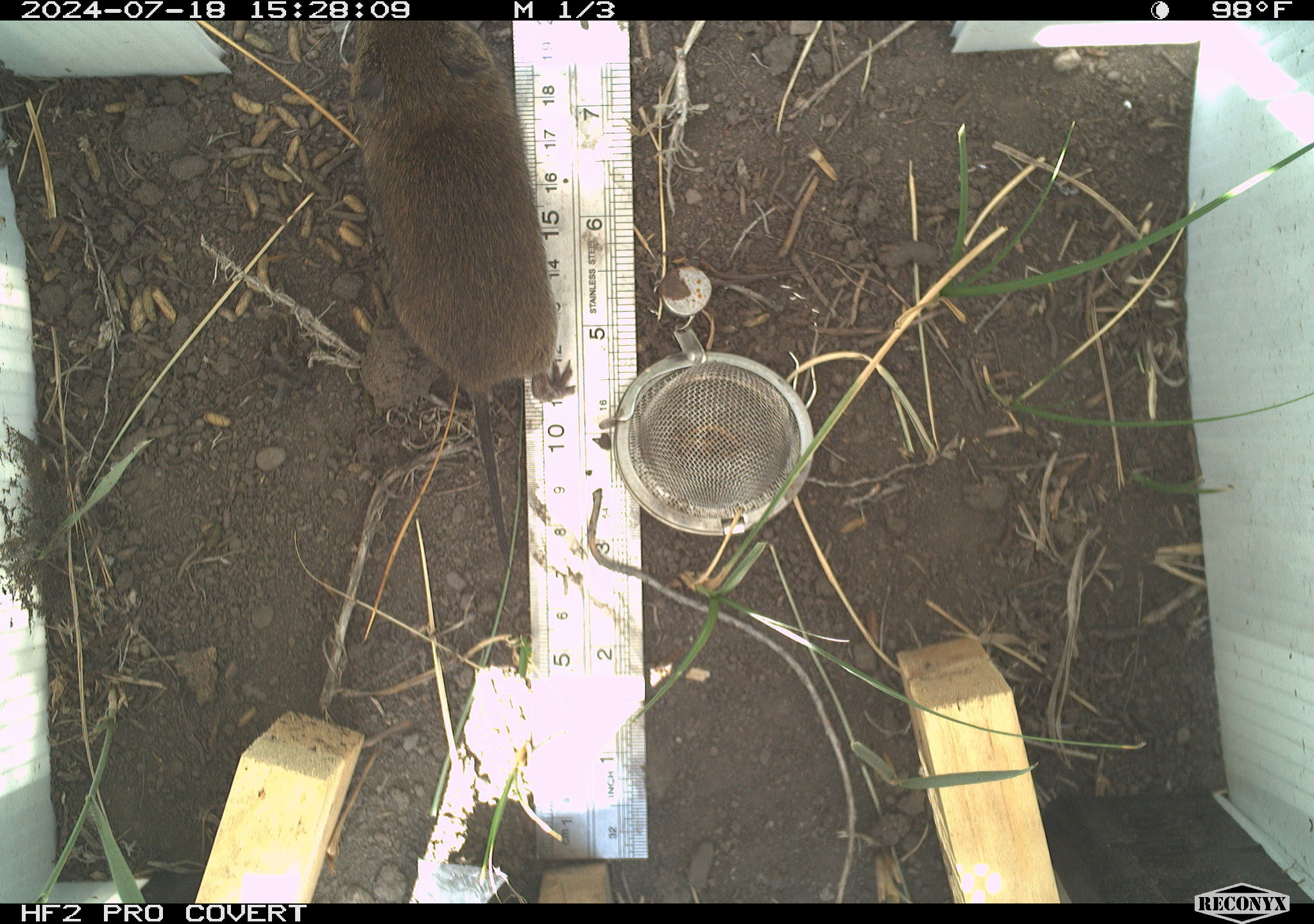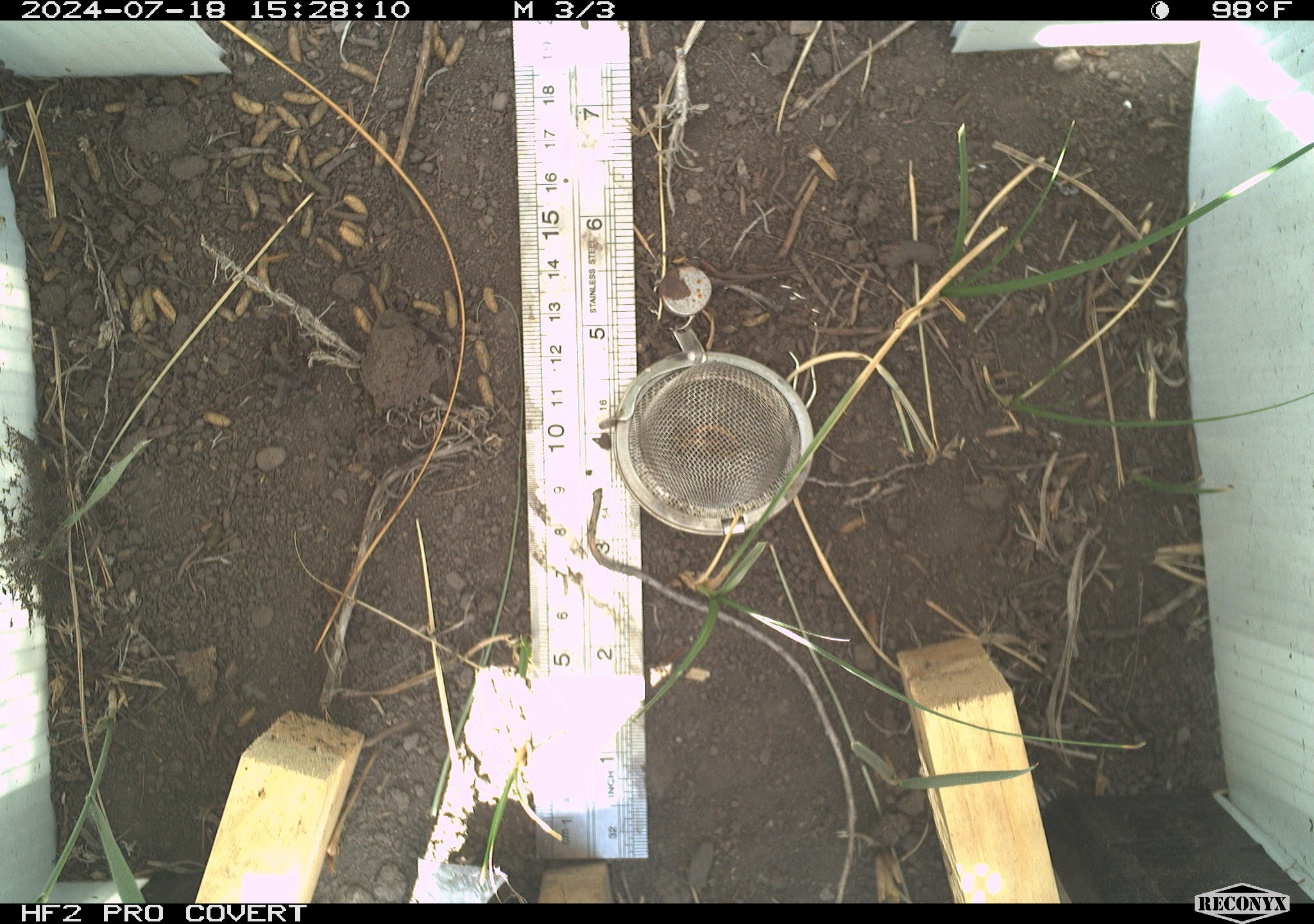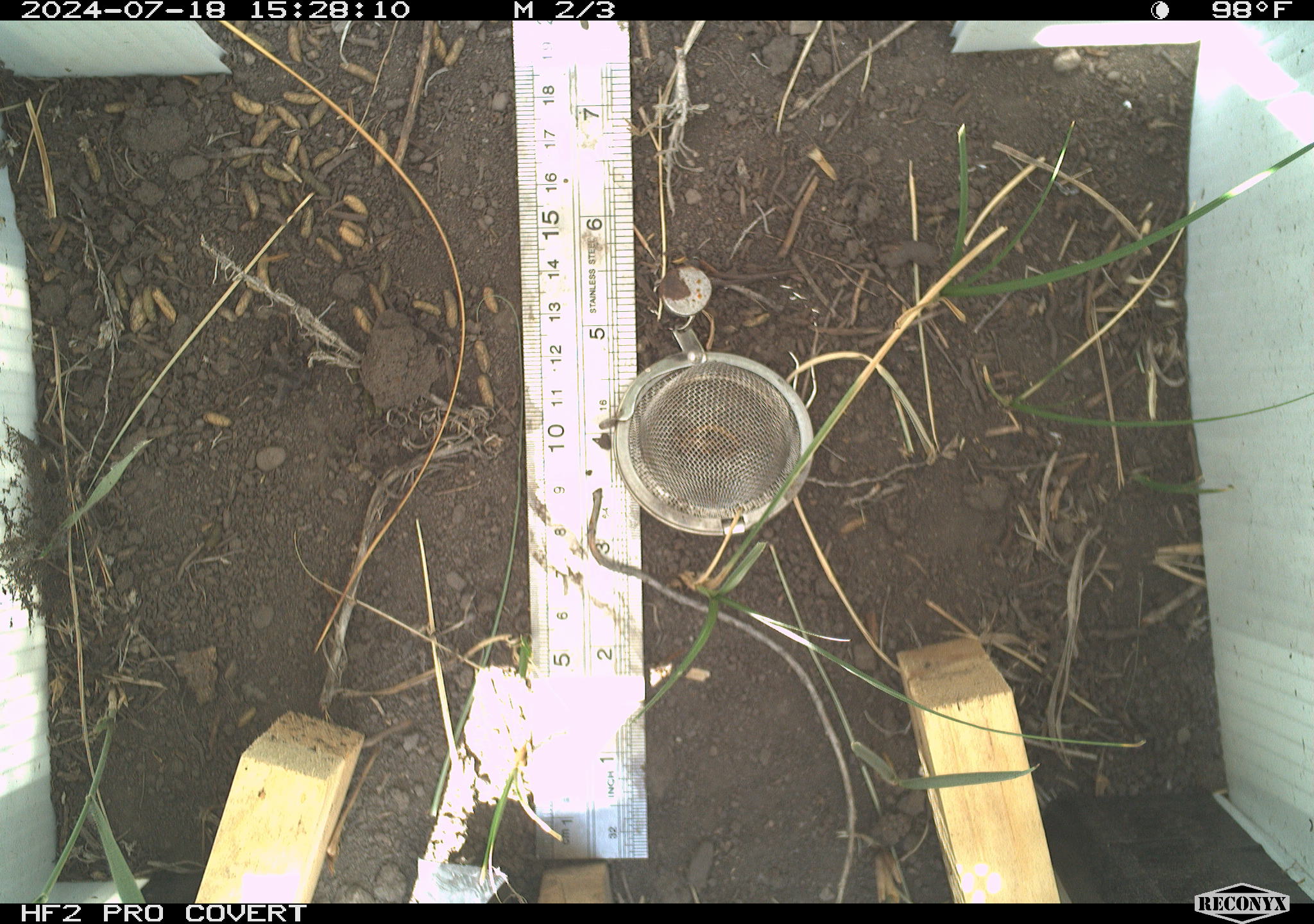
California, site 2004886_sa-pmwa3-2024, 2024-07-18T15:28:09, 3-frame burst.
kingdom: Animalia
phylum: Chordata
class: Mammalia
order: Rodentia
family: Cricetidae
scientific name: Arvicolinae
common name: voles, lemmings, and muskrats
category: arvicolinae subfamily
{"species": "arvicolinae subfamily (voles, lemmings, and muskrats) (Arvicolinae)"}